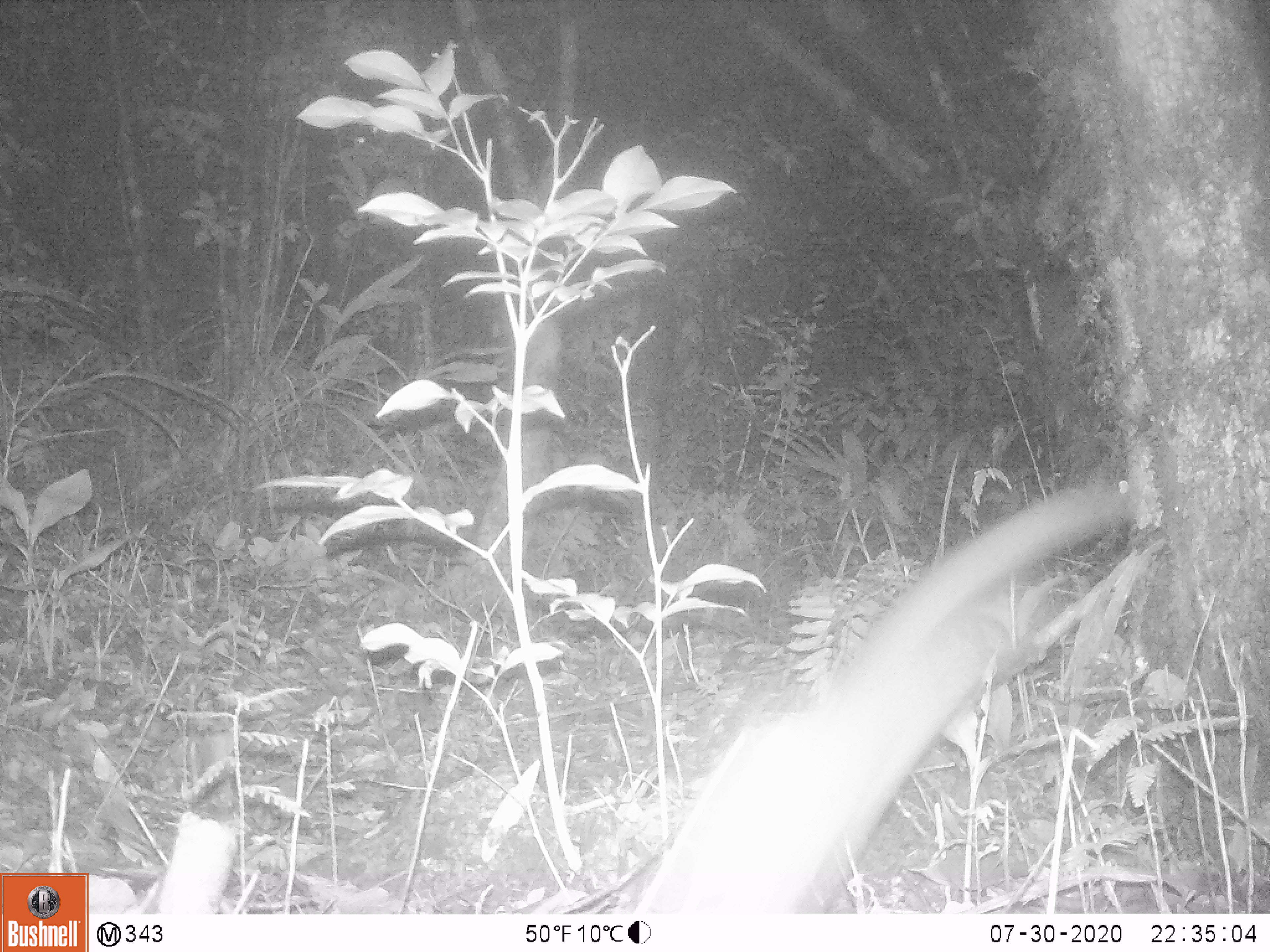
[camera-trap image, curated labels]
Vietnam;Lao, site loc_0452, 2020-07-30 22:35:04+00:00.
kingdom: Animalia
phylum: Chordata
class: Mammalia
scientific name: Mammalia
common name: mammal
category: unidentified small mammal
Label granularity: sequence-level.